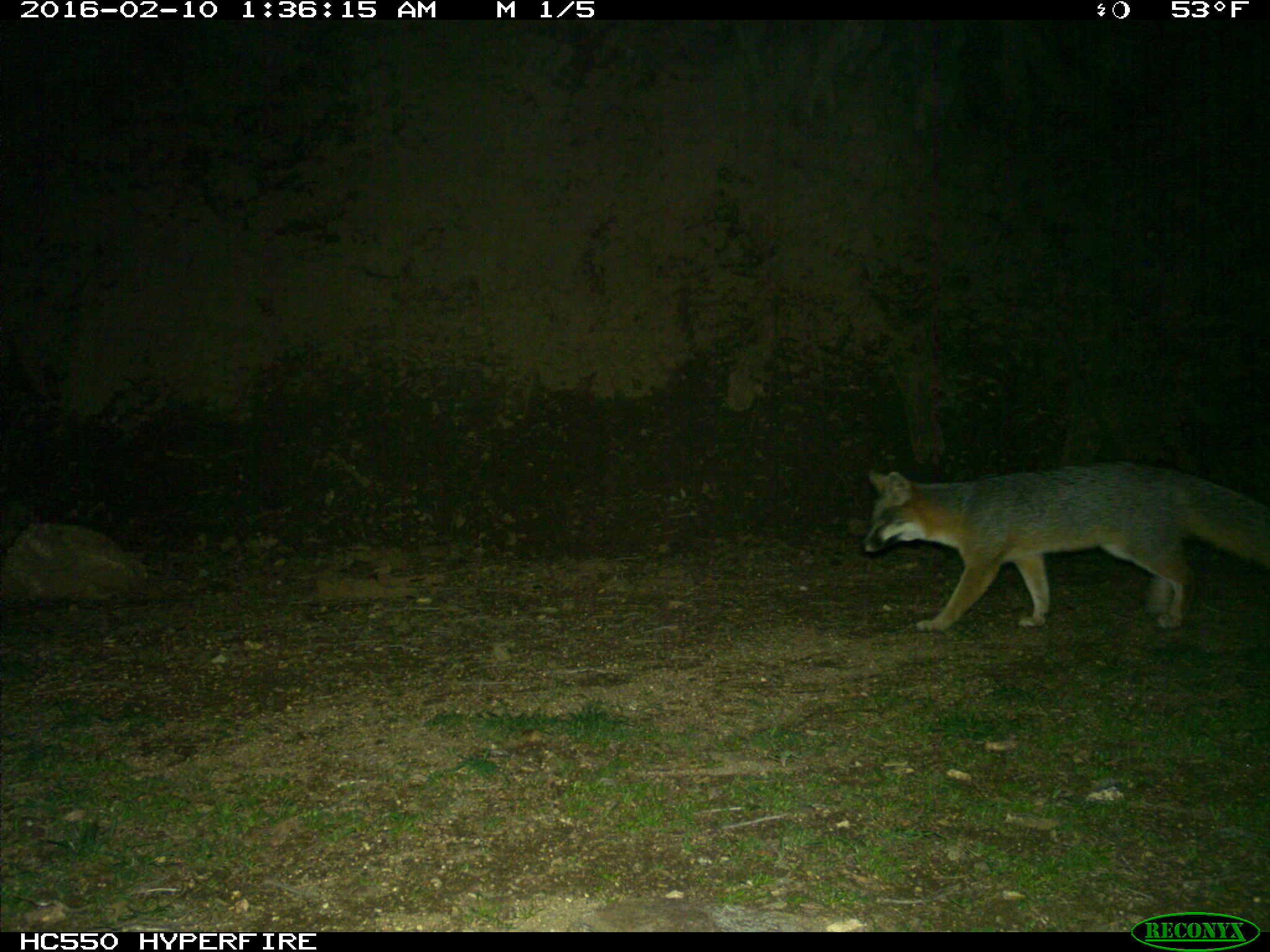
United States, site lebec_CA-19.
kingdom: Animalia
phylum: Chordata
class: Mammalia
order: Carnivora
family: Canidae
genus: Urocyon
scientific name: Urocyon cinereoargenteus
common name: gray fox